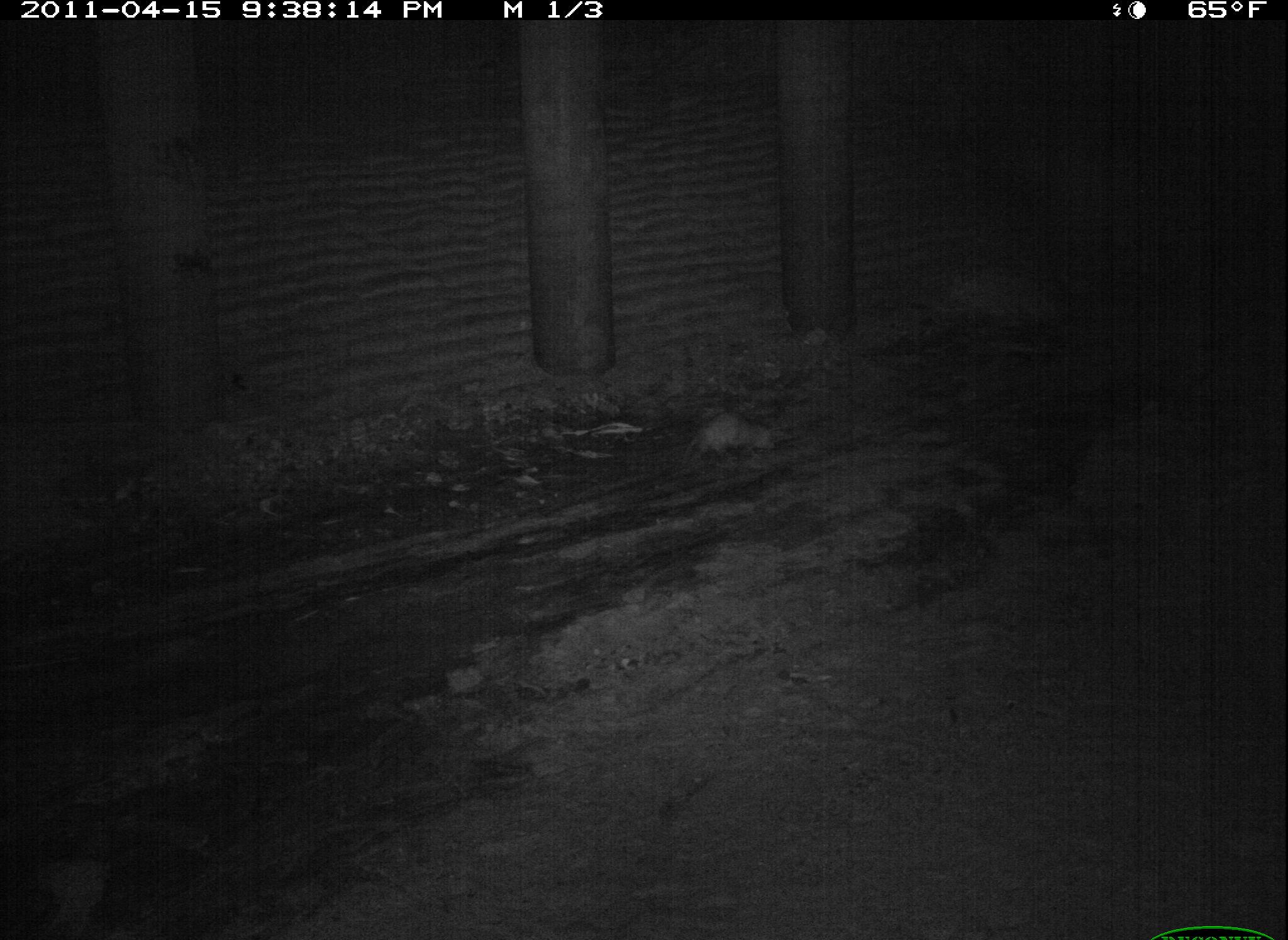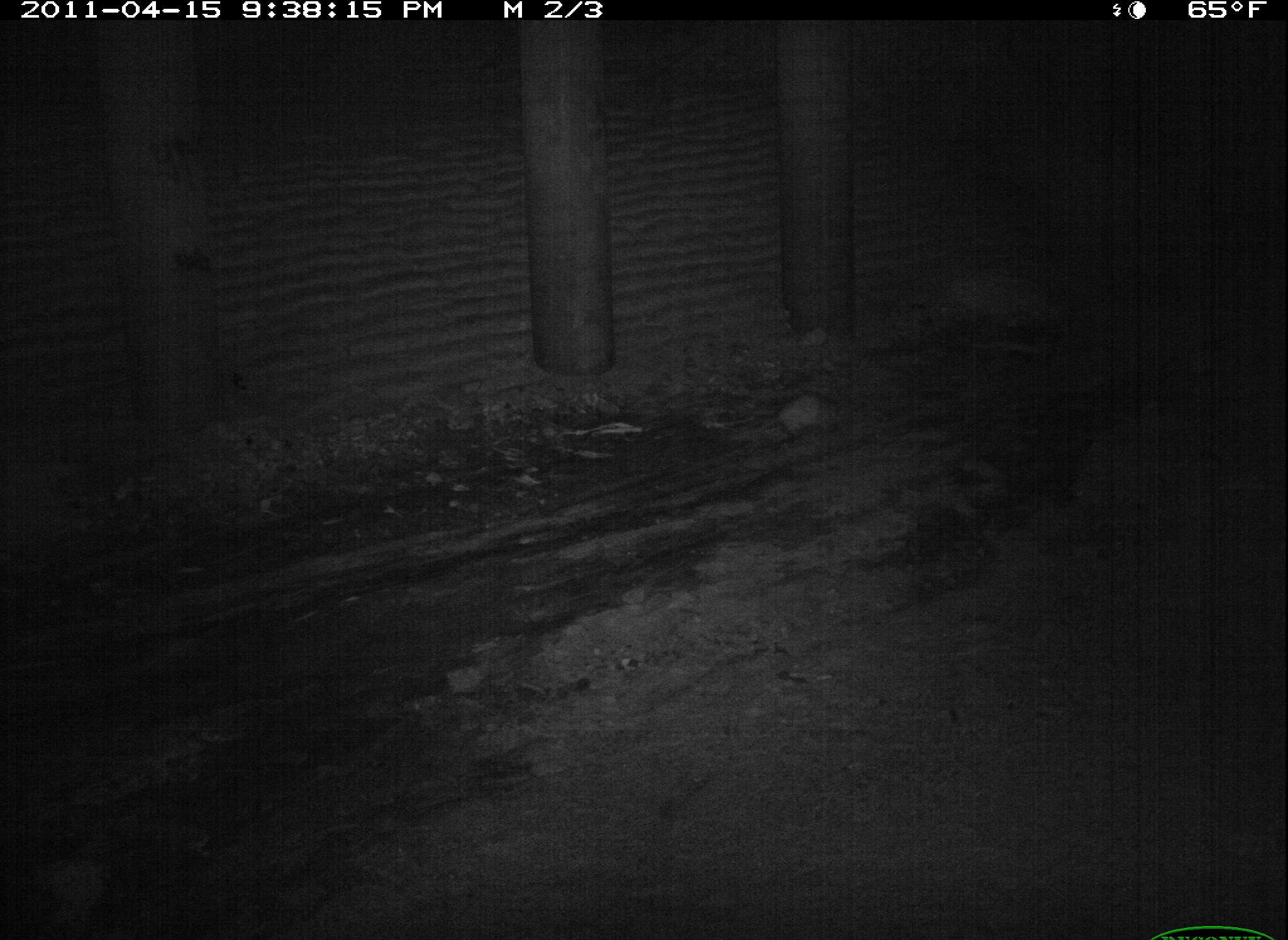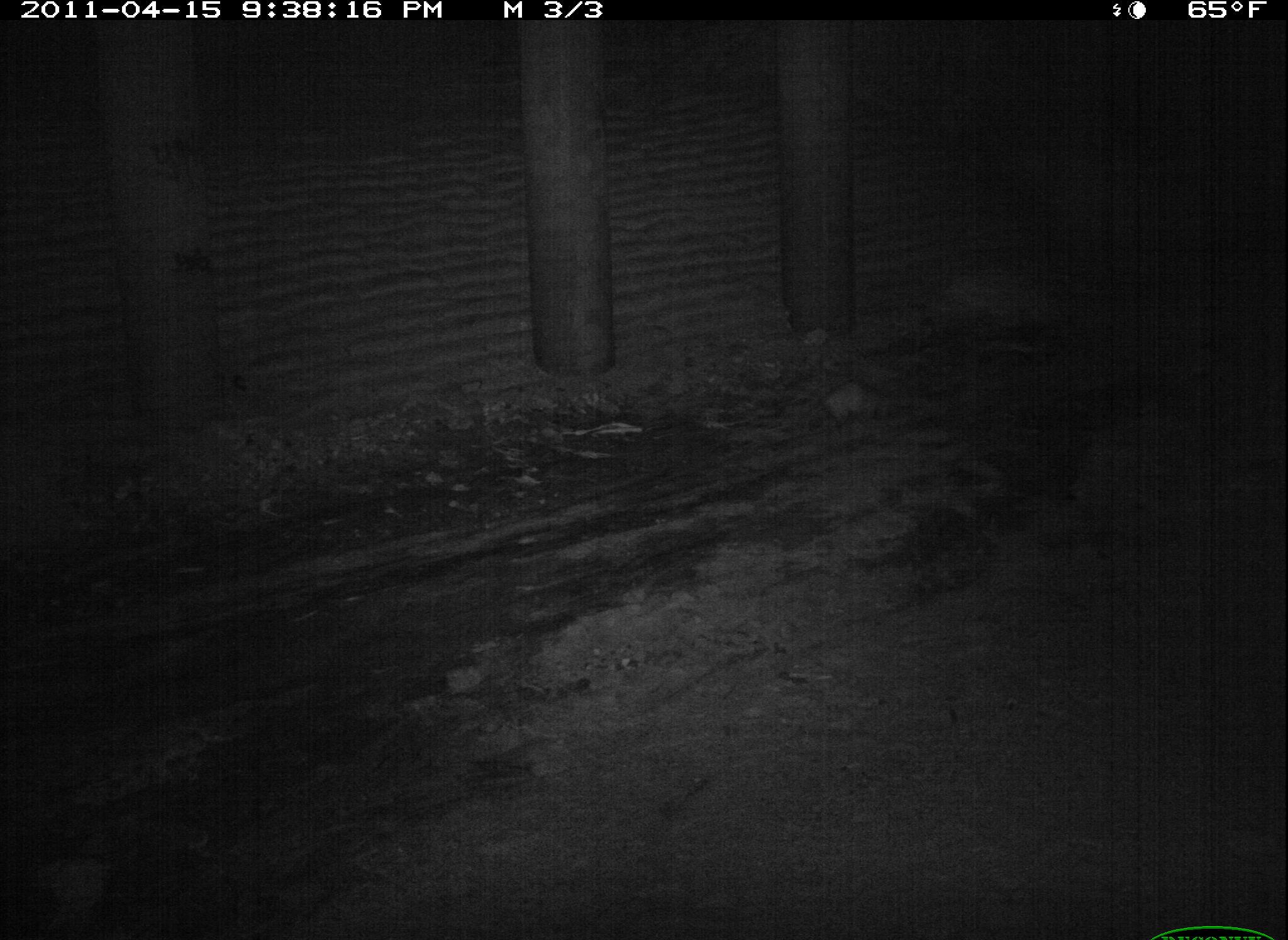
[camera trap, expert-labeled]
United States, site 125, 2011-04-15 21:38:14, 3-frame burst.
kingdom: Animalia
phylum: Chordata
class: Mammalia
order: Didelphimorphia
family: Didelphidae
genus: Didelphis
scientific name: Didelphis virginiana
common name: virginia opossum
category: opossum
Opossum (virginia opossum) (Didelphis virginiana).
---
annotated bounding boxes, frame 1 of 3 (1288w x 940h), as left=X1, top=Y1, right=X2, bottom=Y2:
opossum: left=677, top=407, right=781, bottom=471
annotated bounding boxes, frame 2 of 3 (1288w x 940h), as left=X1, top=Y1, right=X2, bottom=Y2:
opossum: left=747, top=374, right=850, bottom=448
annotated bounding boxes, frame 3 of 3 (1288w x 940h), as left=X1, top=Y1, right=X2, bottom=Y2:
opossum: left=801, top=371, right=897, bottom=434